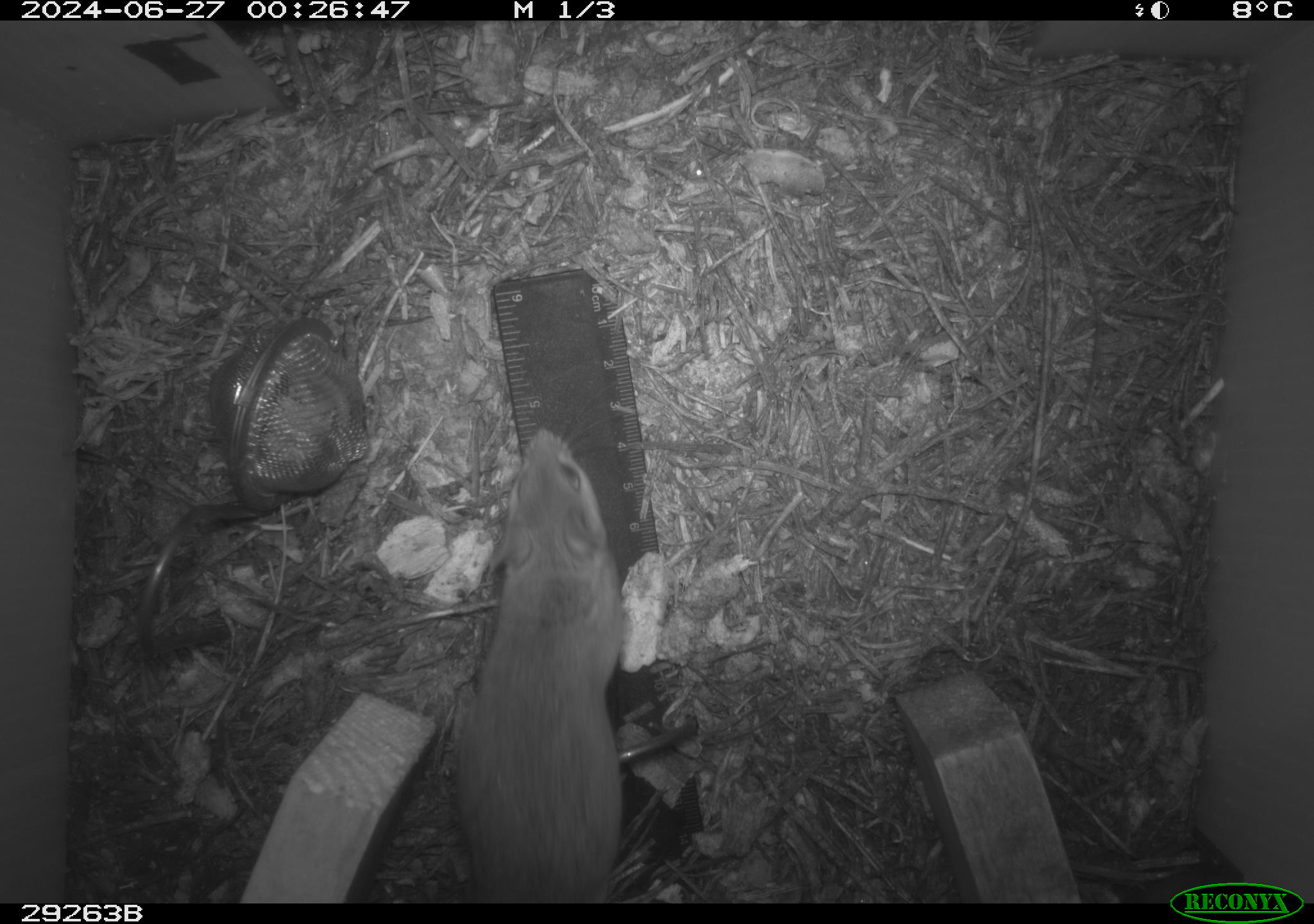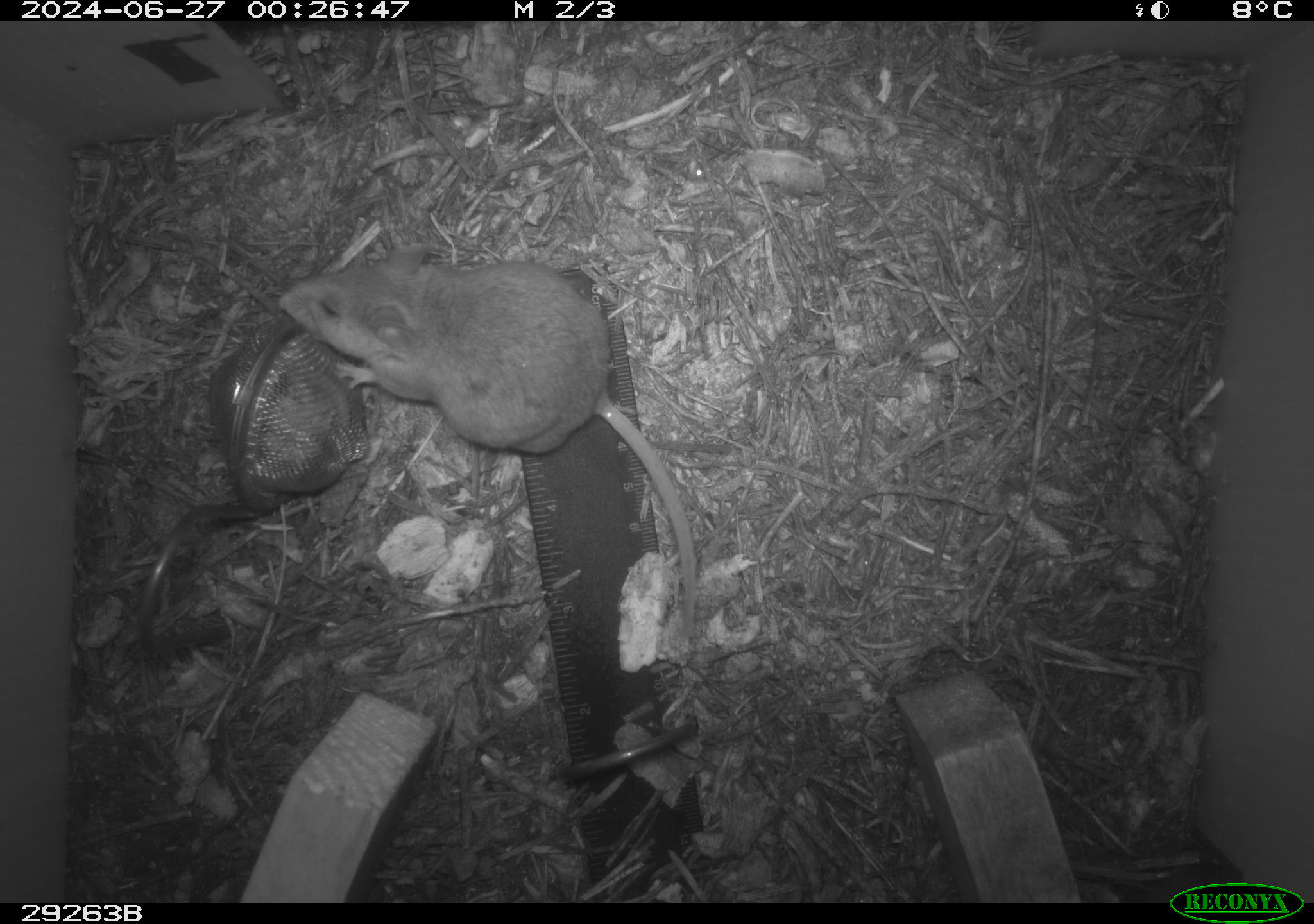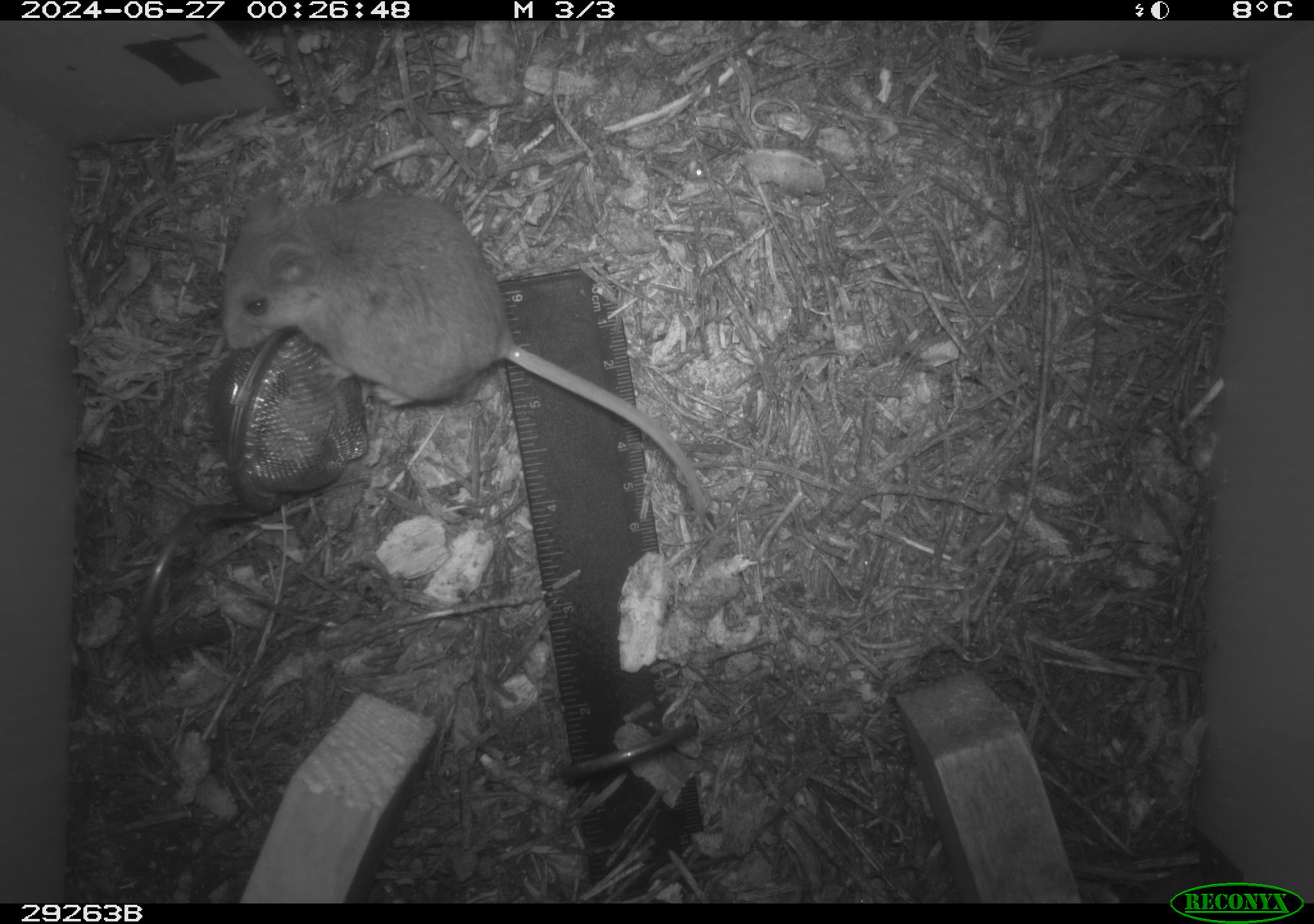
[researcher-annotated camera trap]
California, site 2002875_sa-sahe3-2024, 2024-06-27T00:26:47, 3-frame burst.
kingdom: Animalia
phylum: Chordata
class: Mammalia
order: Rodentia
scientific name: Rodentia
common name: rodent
Rodent (Rodentia).